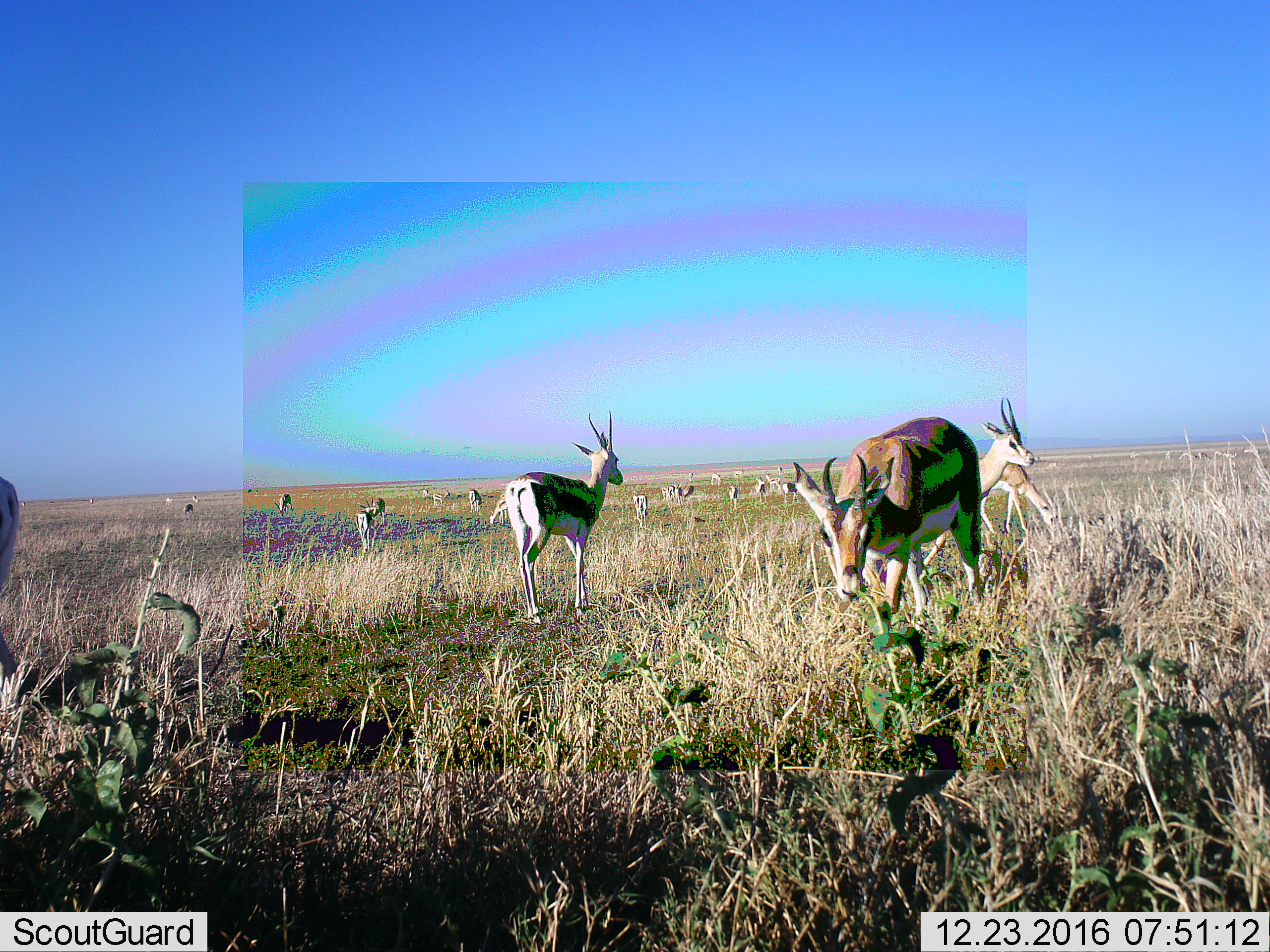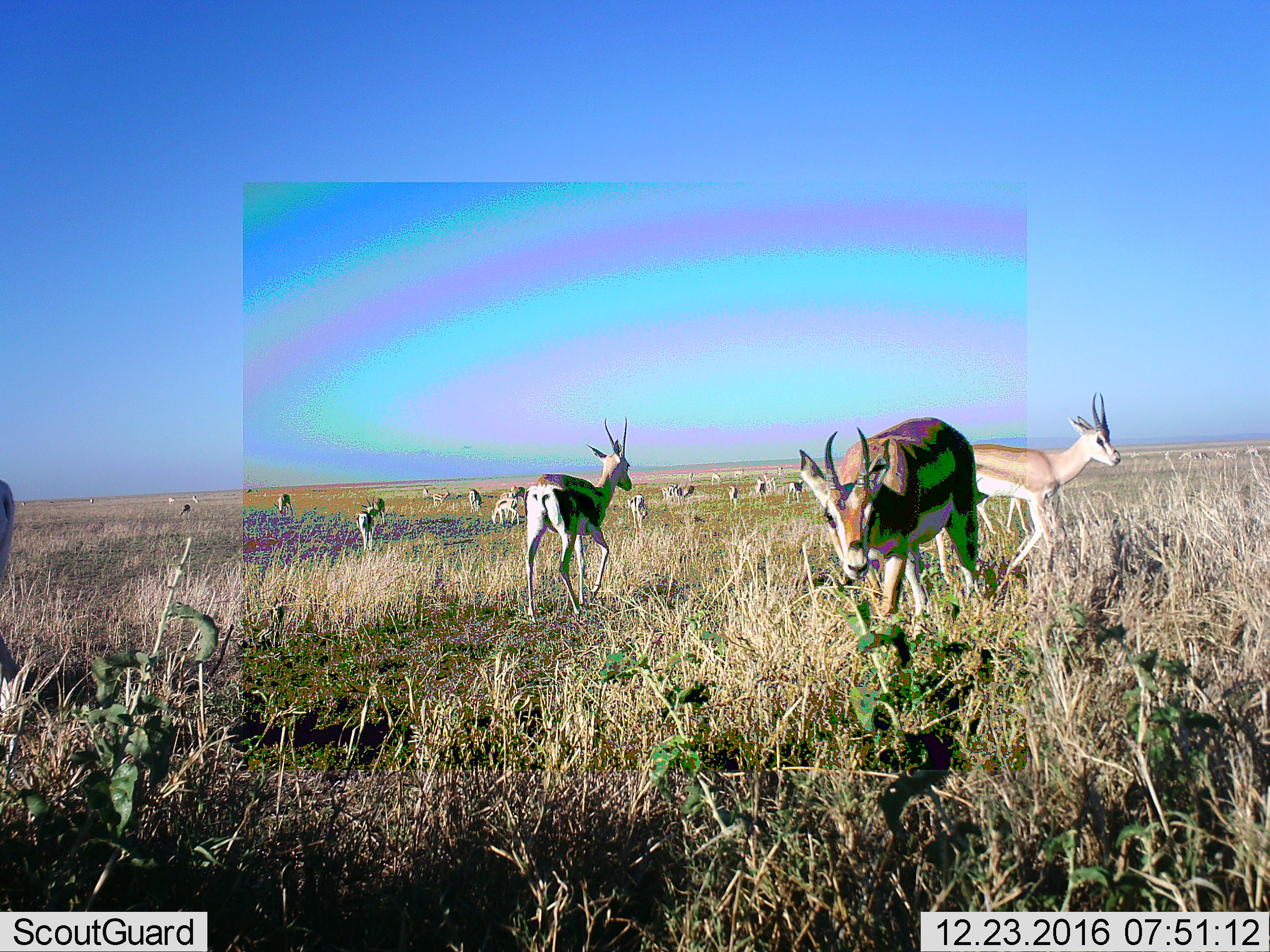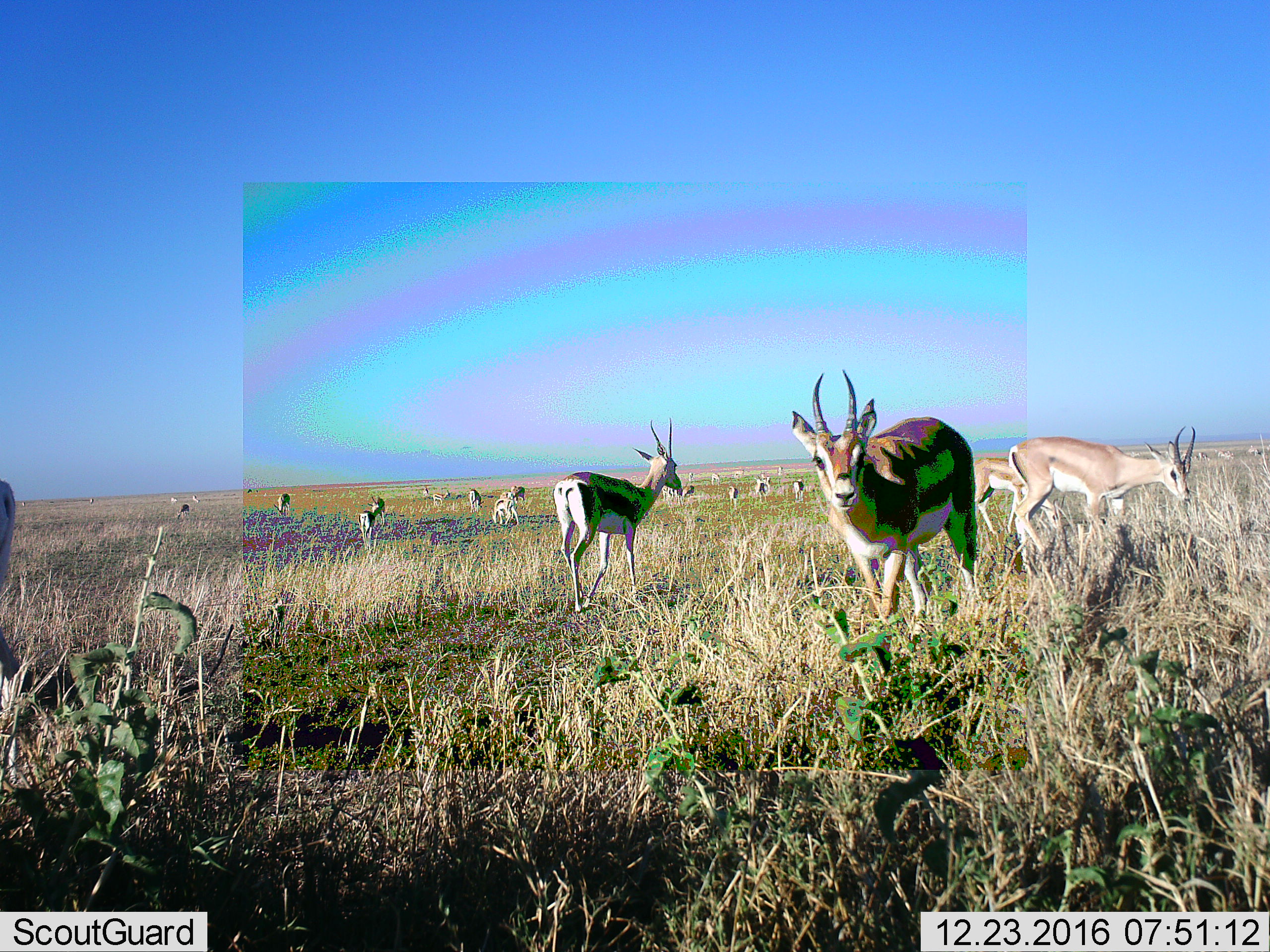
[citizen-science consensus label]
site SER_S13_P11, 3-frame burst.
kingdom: Animalia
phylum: Chordata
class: Mammalia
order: Artiodactyla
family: Bovidae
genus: Eudorcas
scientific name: Eudorcas thomsonii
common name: thomson's gazelle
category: gazellethomsons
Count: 11-50.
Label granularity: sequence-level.